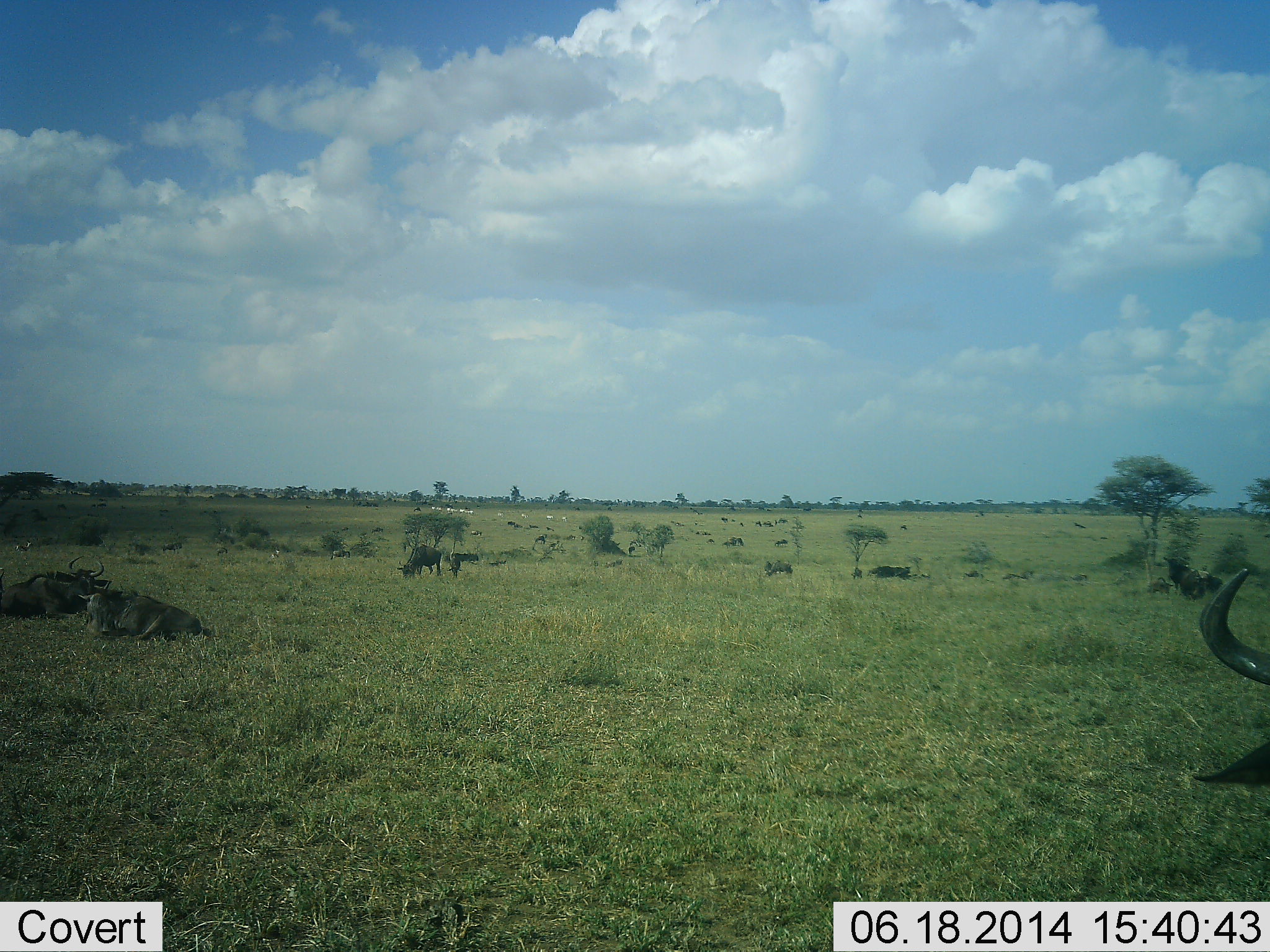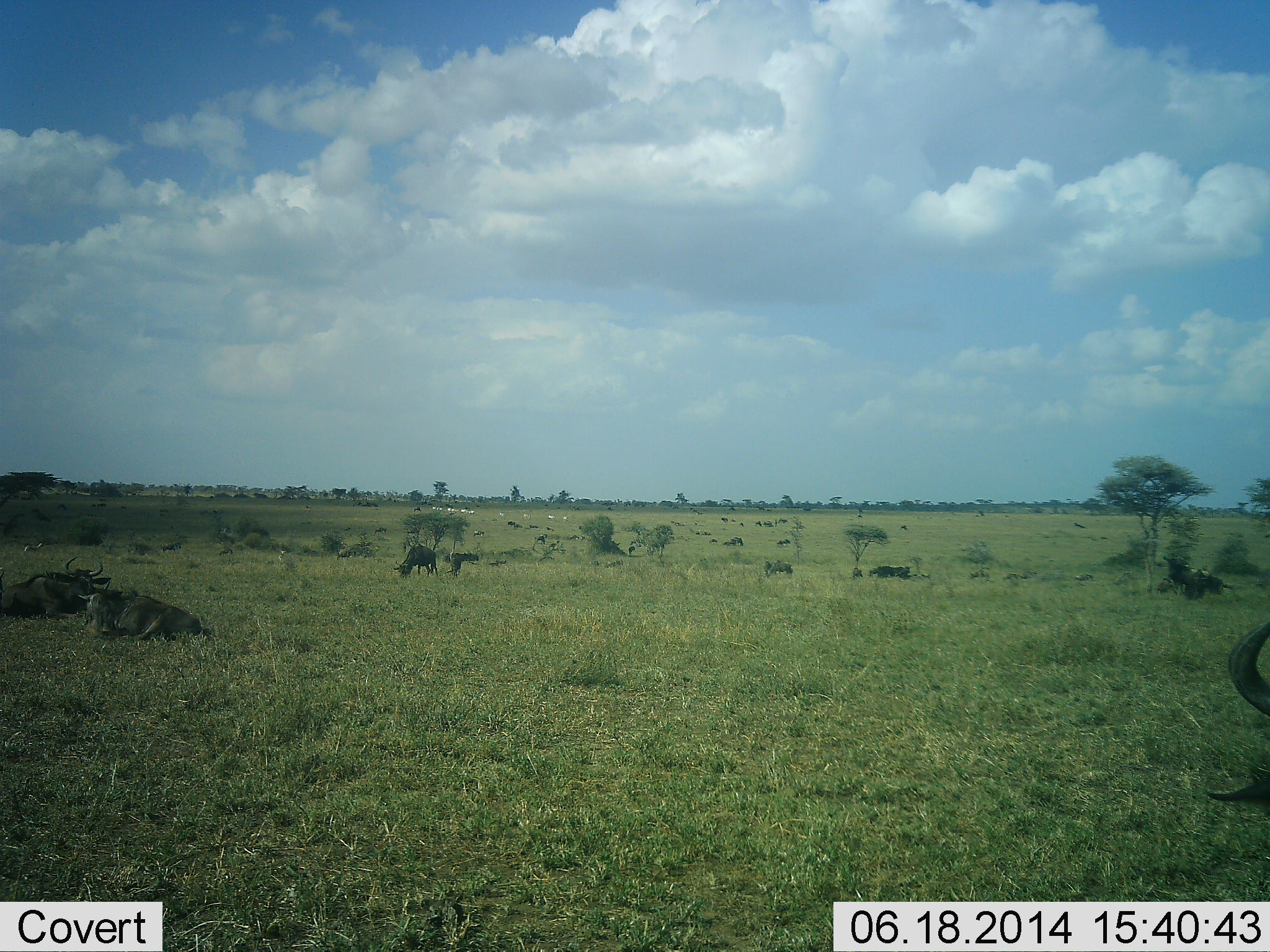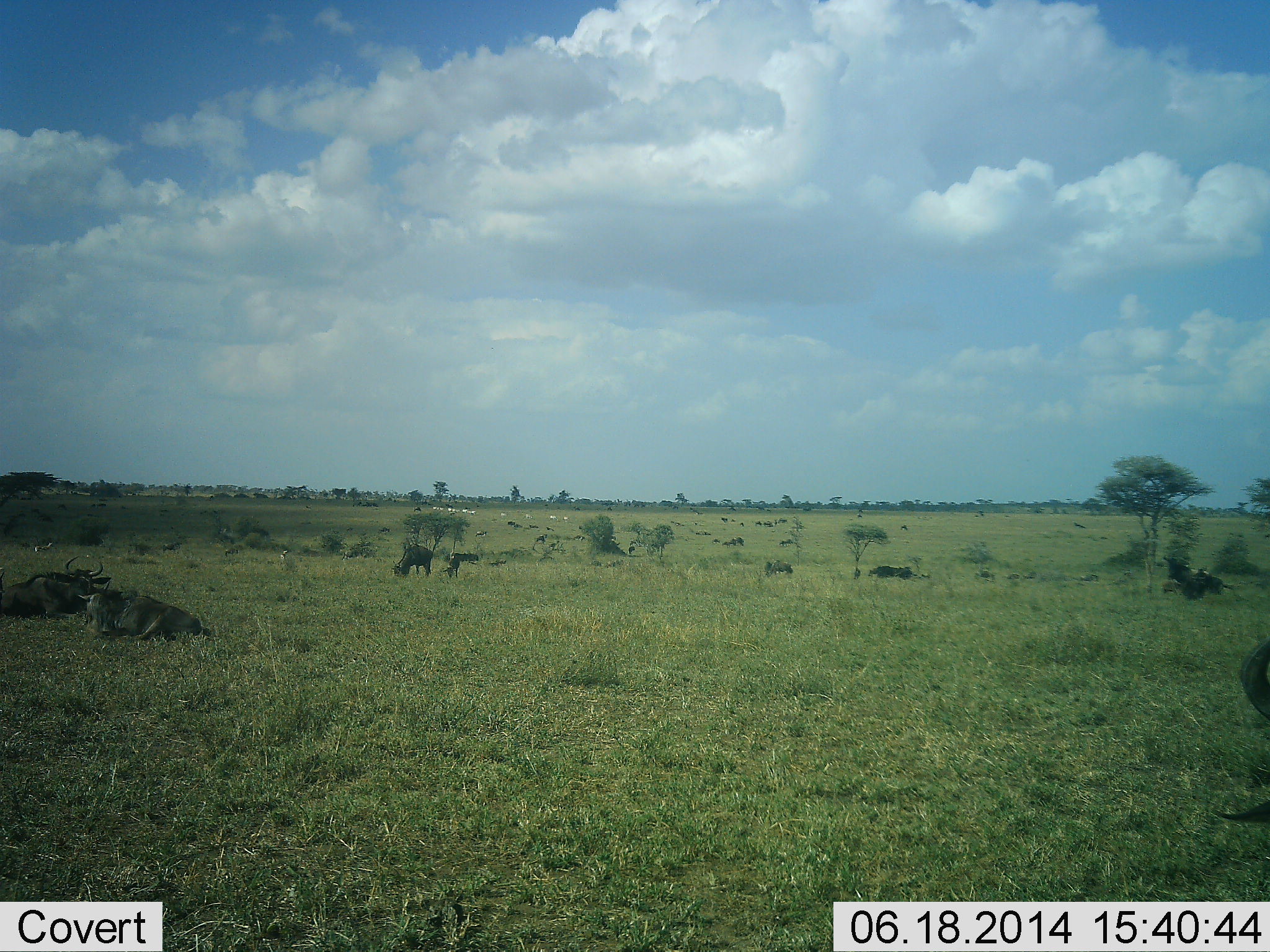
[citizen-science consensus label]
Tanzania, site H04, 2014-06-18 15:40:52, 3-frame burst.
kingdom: Animalia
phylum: Chordata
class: Mammalia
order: Artiodactyla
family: Bovidae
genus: Connochaetes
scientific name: Connochaetes taurinus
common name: blue wildebeest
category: wildebeest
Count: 11-50.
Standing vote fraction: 50%.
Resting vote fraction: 100%.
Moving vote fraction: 43%.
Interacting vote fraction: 0%.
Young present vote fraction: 7%.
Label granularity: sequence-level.